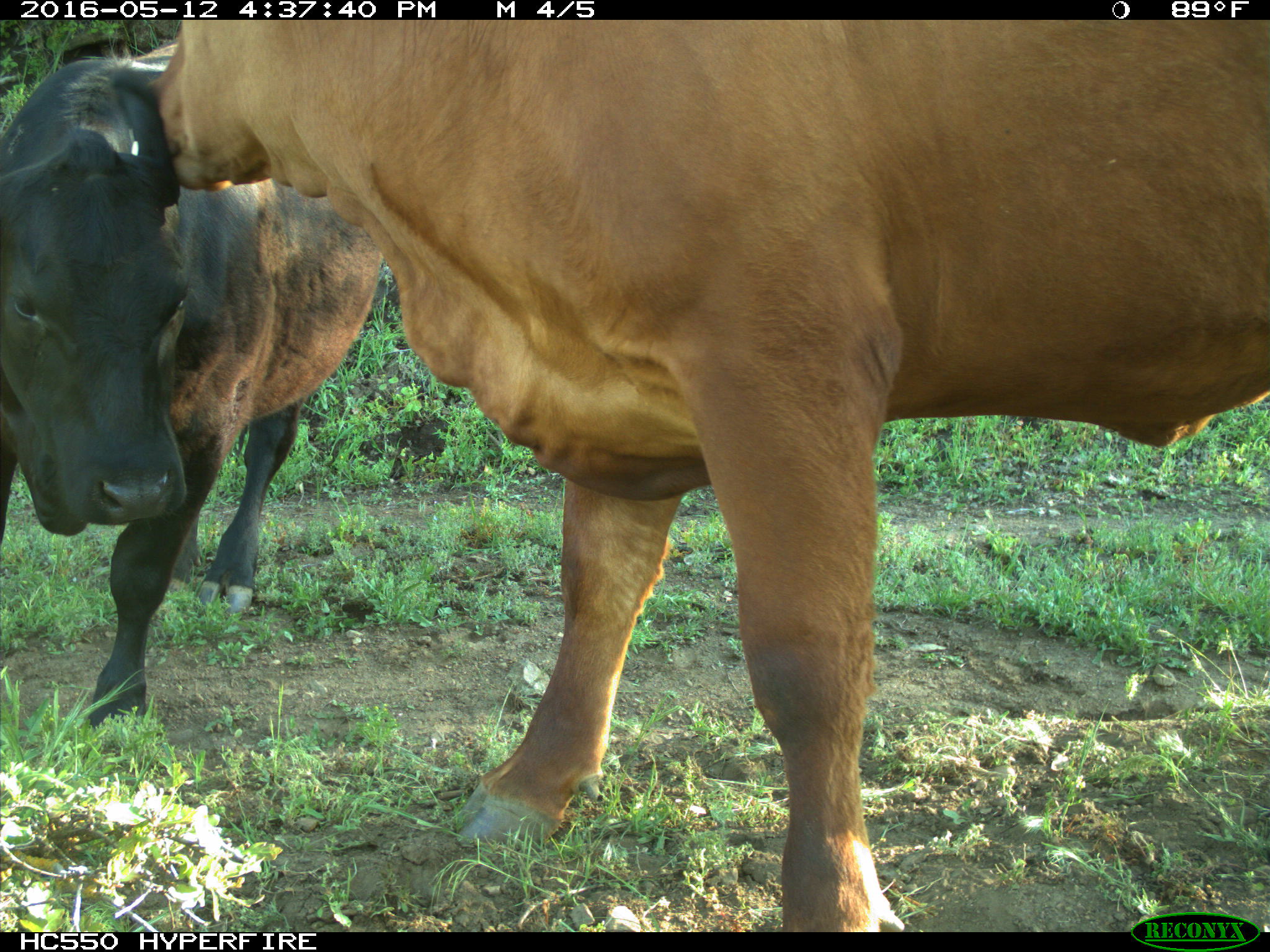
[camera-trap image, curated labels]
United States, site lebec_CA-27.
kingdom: Animalia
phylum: Chordata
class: Mammalia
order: Artiodactyla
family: Bovidae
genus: Bos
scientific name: Bos taurus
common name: domestic cow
Bos taurus (domestic cow).